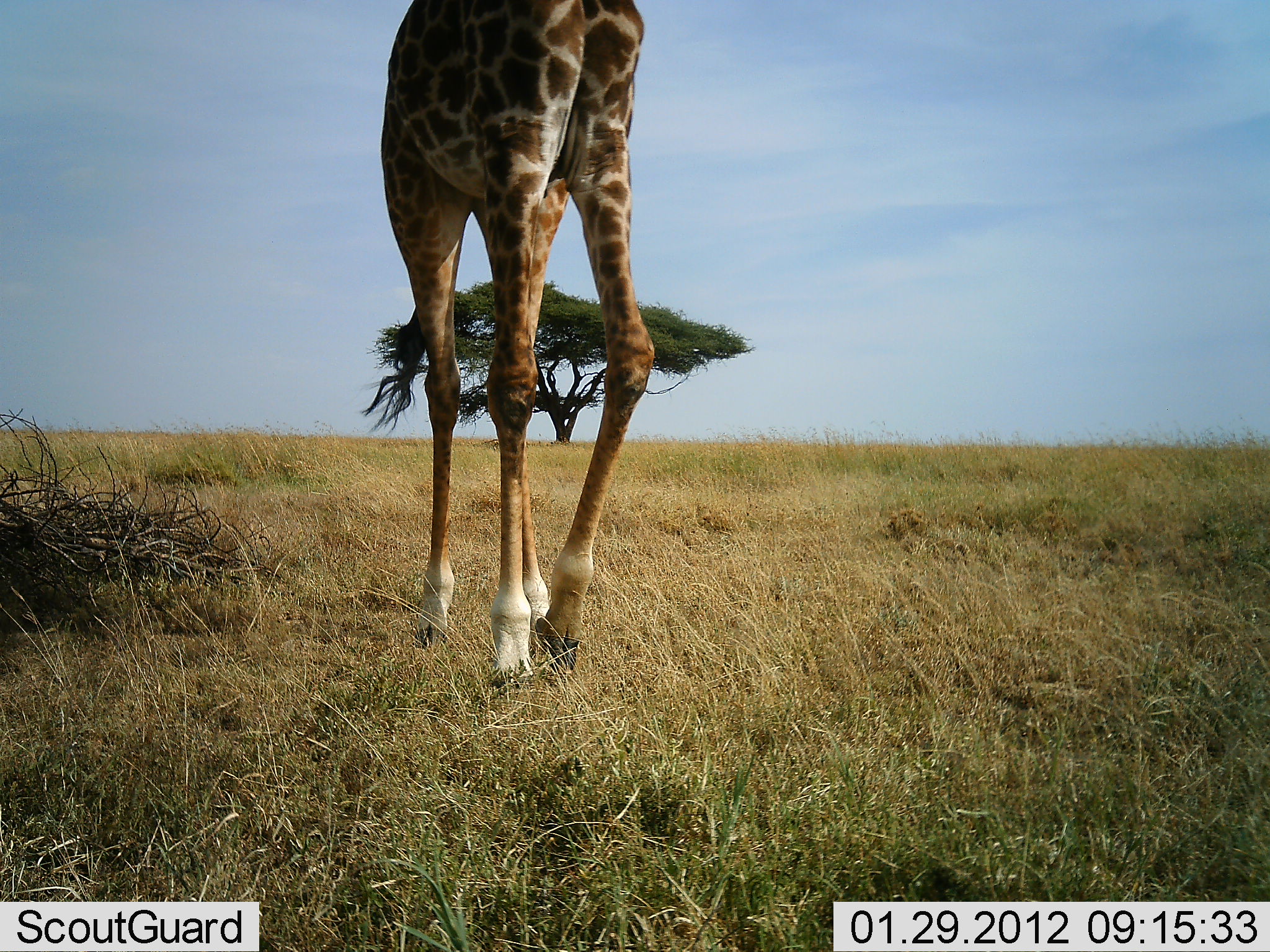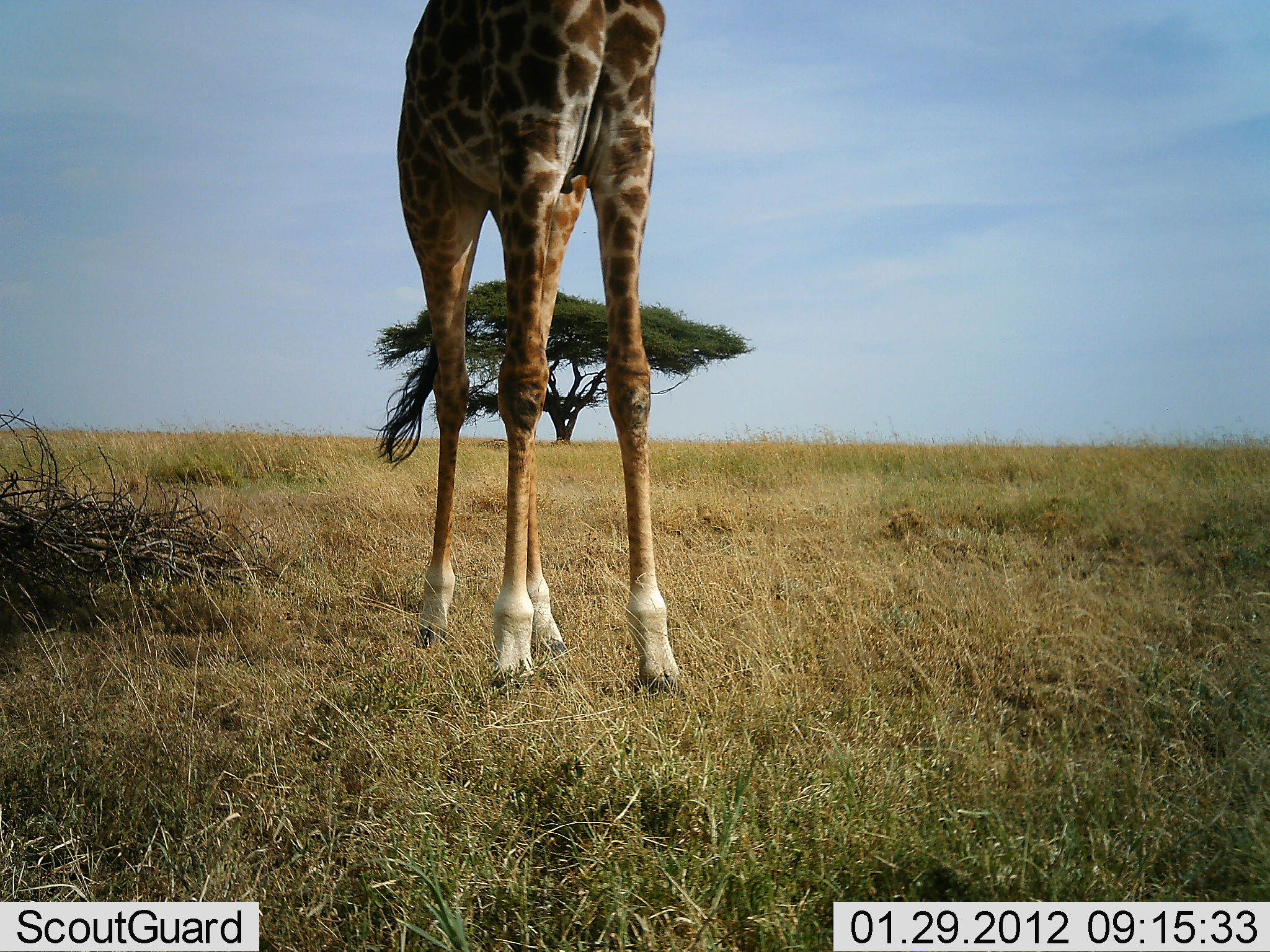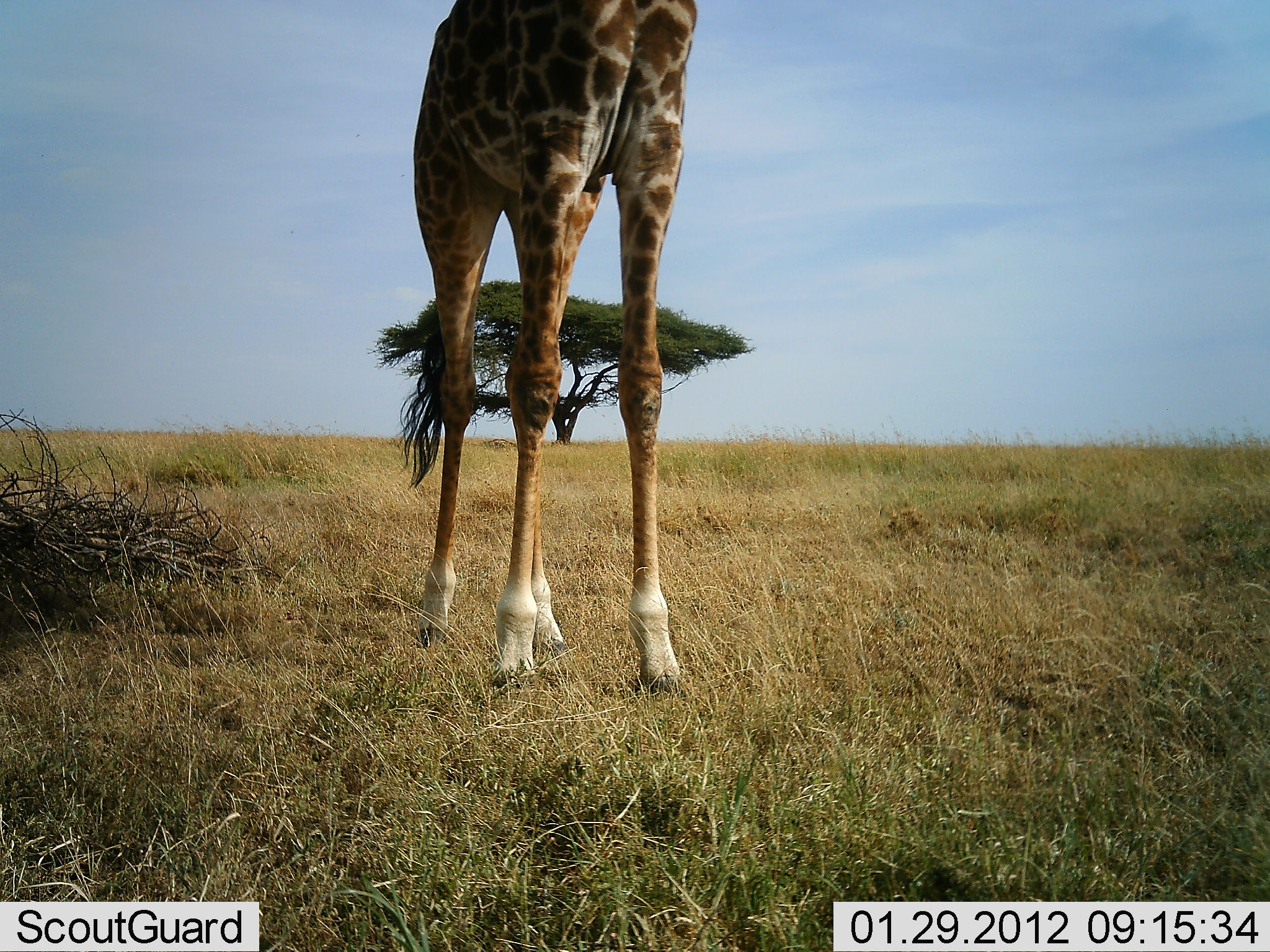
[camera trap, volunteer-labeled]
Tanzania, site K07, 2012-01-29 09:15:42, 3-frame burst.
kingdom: Animalia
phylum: Chordata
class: Mammalia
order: Artiodactyla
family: Giraffidae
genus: Giraffa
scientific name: Giraffa camelopardalis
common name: giraffe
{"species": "giraffe (Giraffa camelopardalis)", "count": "1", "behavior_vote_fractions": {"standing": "88%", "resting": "0%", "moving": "12%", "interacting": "0%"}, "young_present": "0%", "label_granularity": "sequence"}